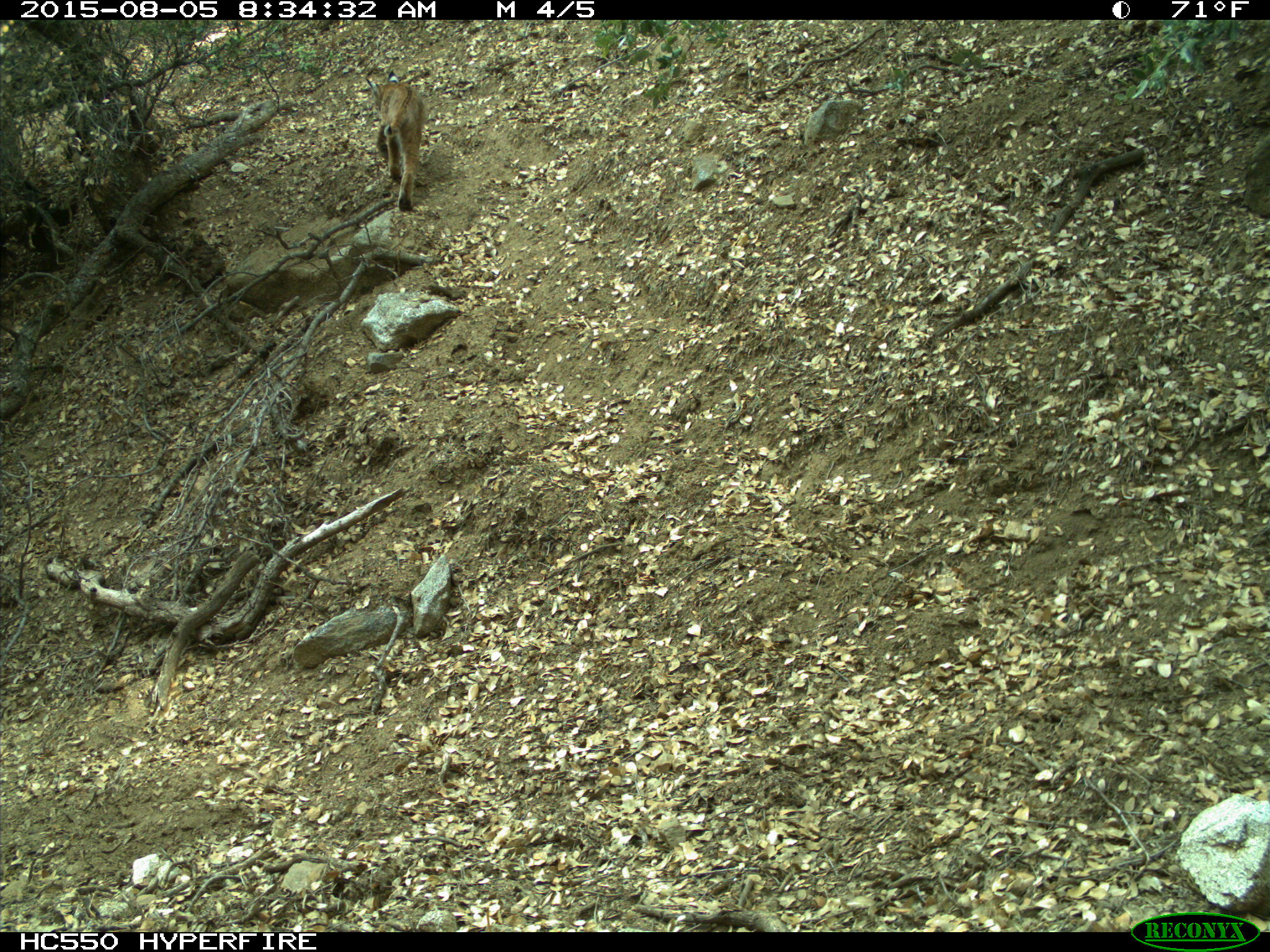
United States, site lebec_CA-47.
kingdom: Animalia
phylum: Chordata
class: Mammalia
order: Carnivora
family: Felidae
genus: Lynx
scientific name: Lynx rufus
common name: bobcat